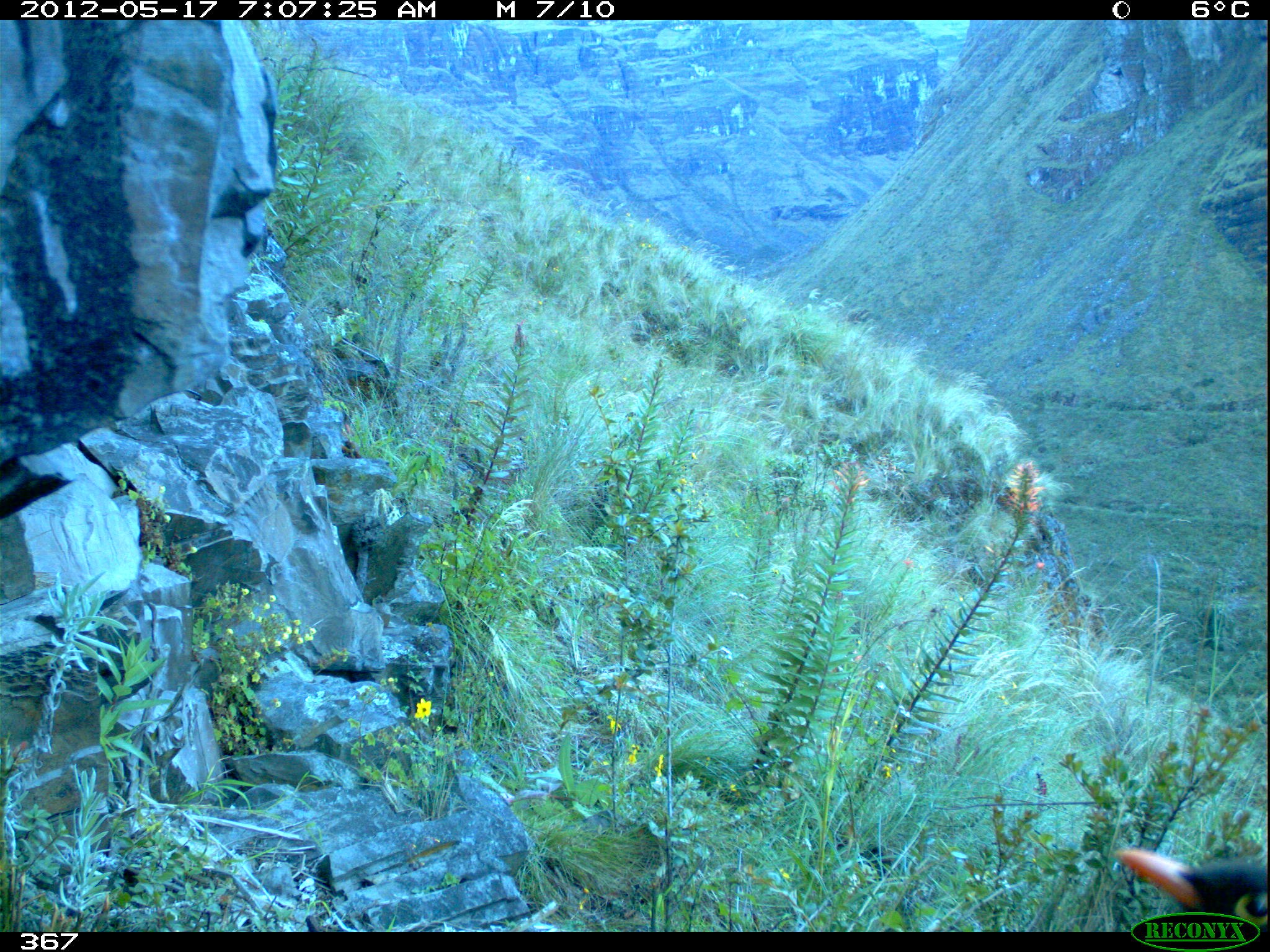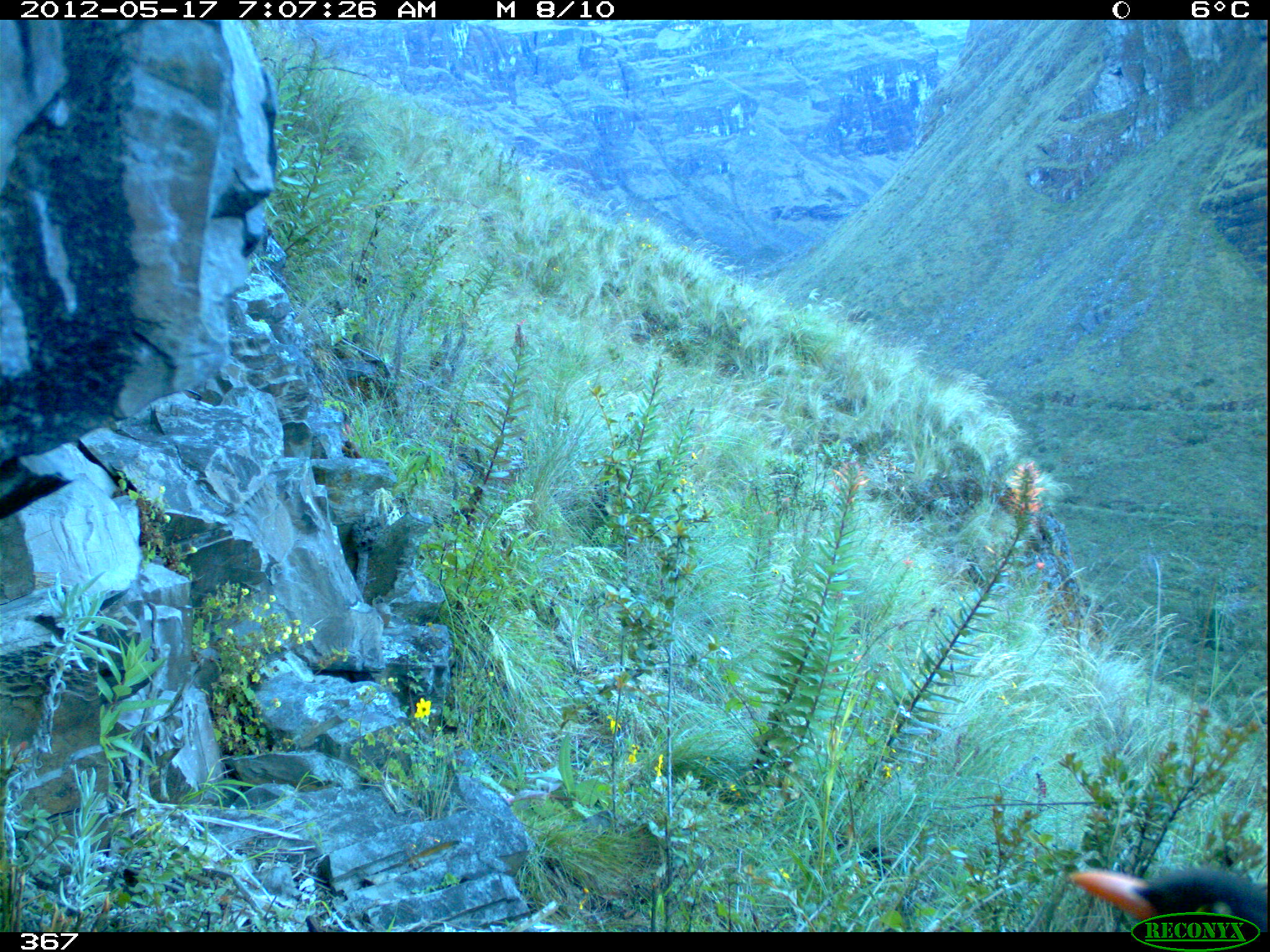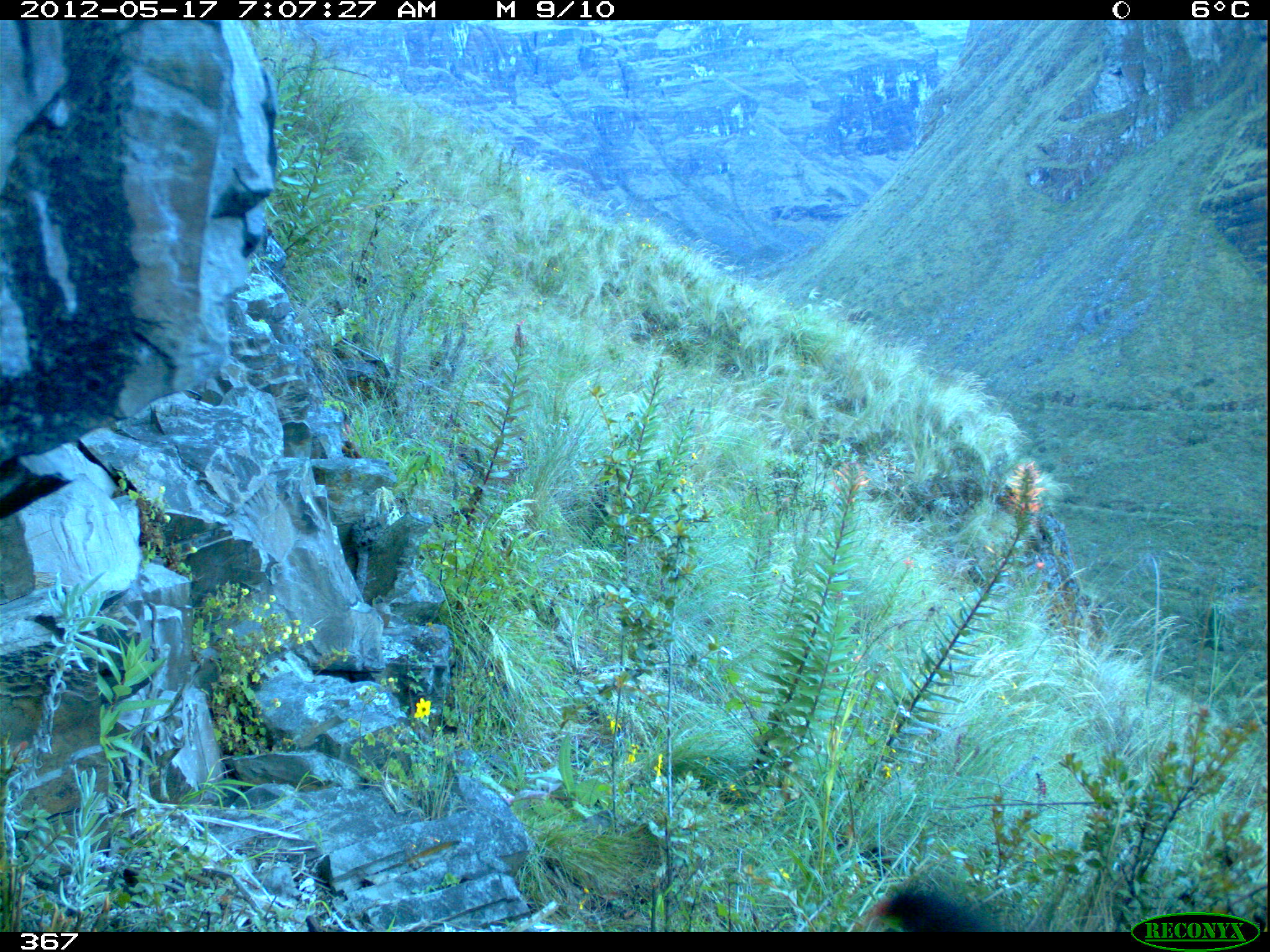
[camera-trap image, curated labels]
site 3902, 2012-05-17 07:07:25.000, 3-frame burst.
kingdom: Animalia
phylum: Chordata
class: Aves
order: Passeriformes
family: Turdidae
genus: Turdus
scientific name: Turdus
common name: true thrushes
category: turdus sp